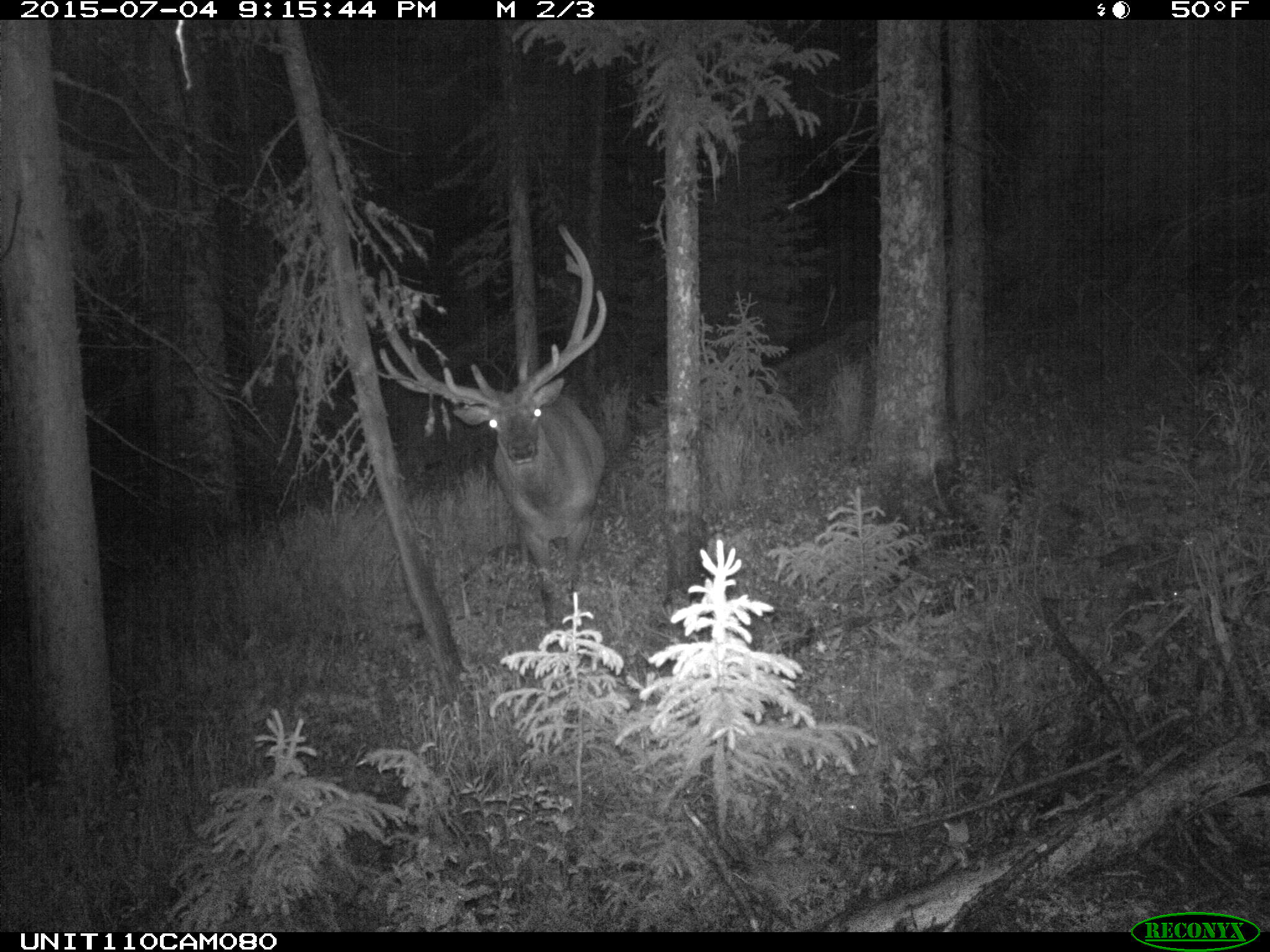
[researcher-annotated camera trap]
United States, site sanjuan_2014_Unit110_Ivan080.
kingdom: Animalia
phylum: Chordata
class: Mammalia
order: Artiodactyla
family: Cervidae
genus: Cervus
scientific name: Cervus elaphus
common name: red deer